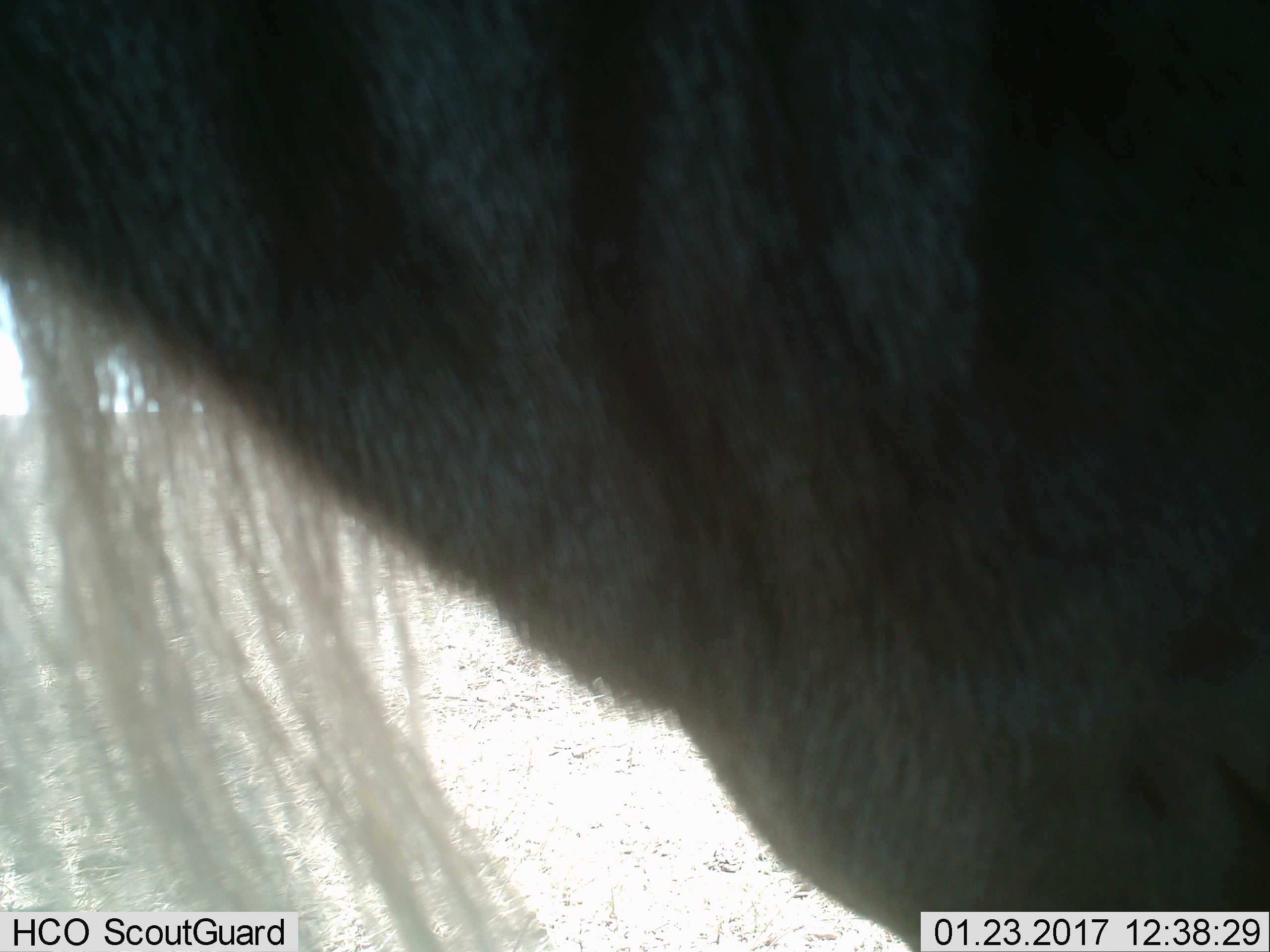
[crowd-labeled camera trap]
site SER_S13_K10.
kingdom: Animalia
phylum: Chordata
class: Mammalia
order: Artiodactyla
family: Bovidae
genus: Connochaetes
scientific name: Connochaetes taurinus taurinus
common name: blue wildebeest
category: wildebeestblue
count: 1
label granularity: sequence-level